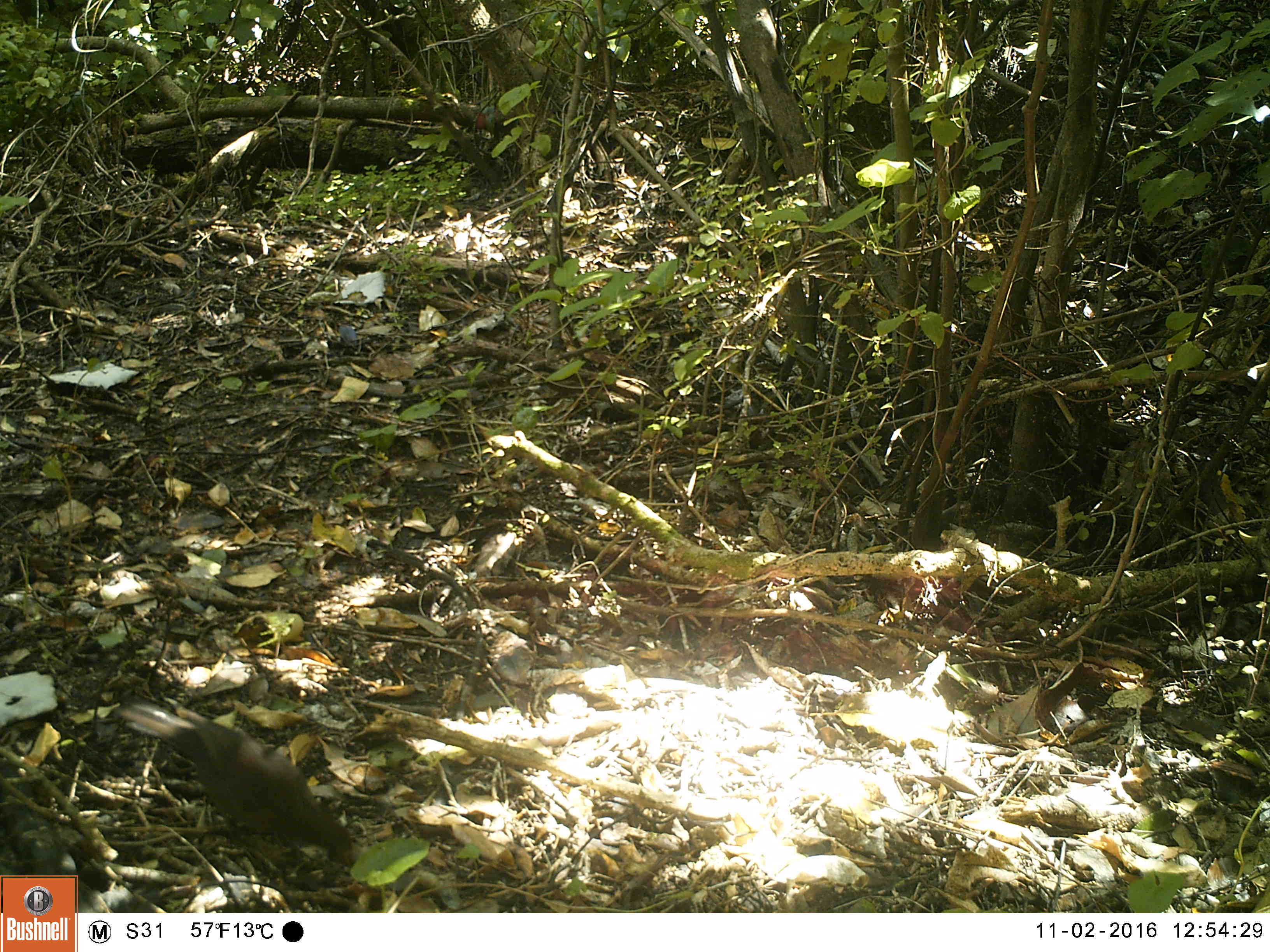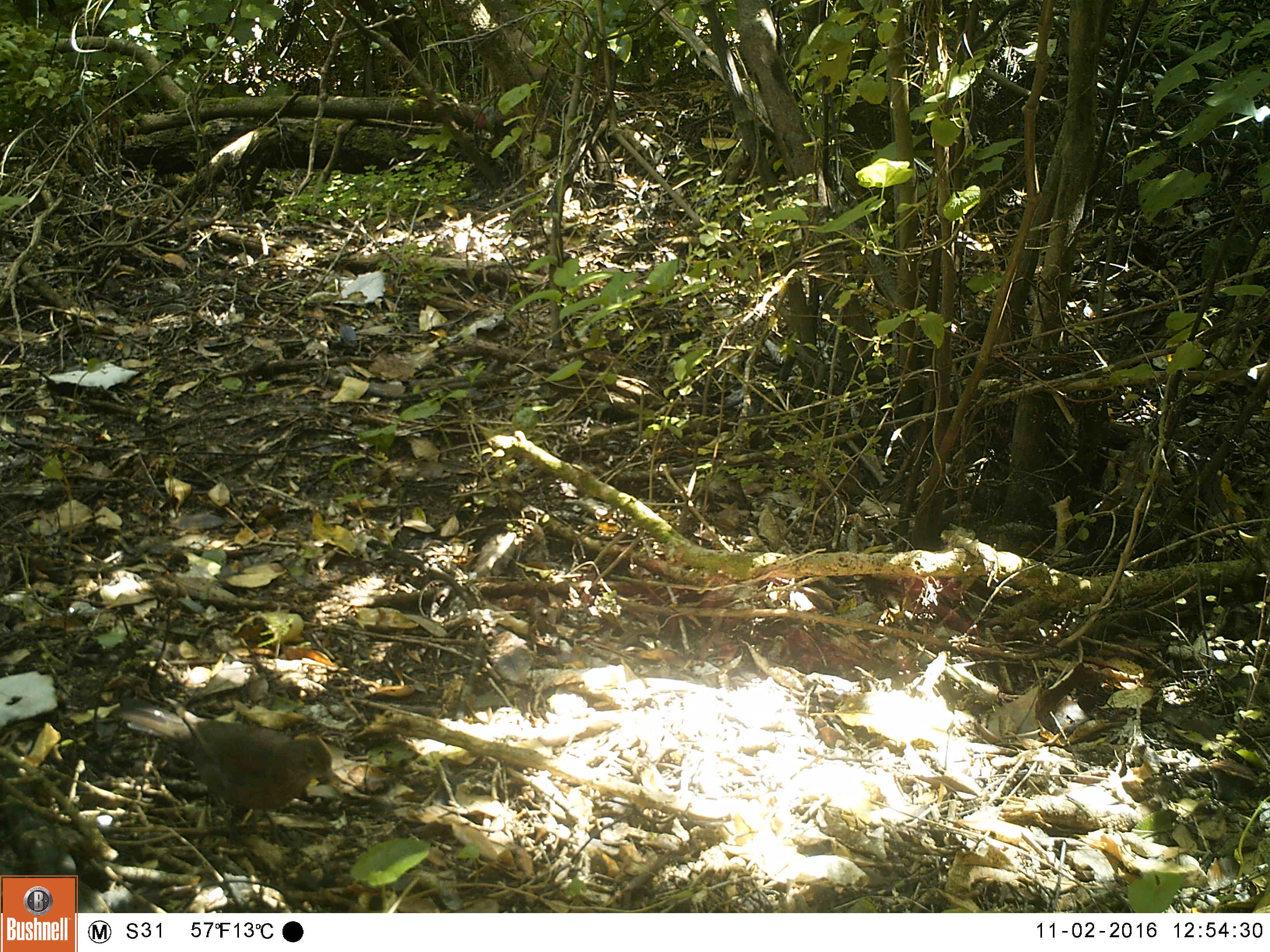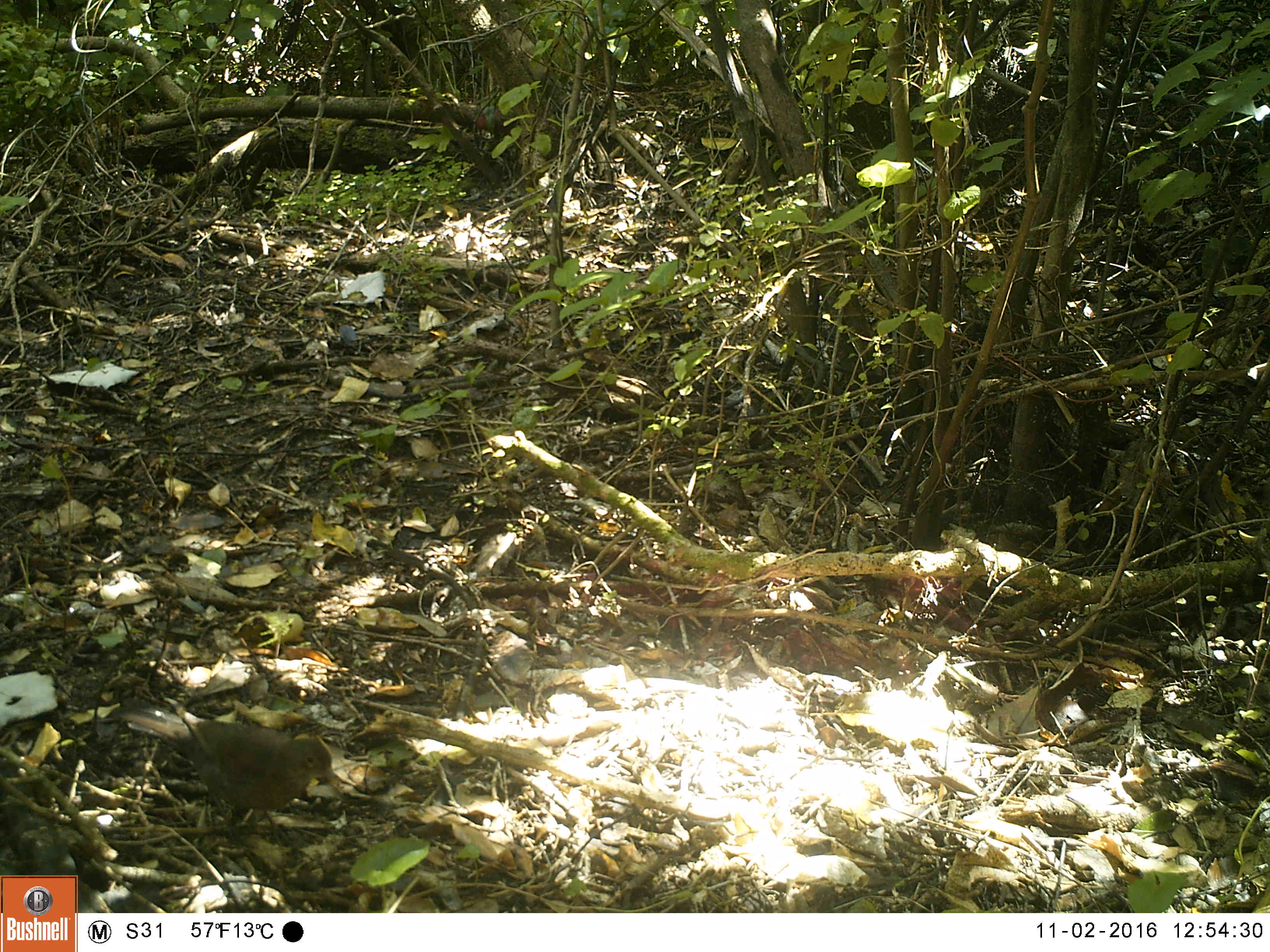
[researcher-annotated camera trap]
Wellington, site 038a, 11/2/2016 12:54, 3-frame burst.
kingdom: Animalia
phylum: Chordata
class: Aves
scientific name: Aves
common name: bird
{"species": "bird (Aves)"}